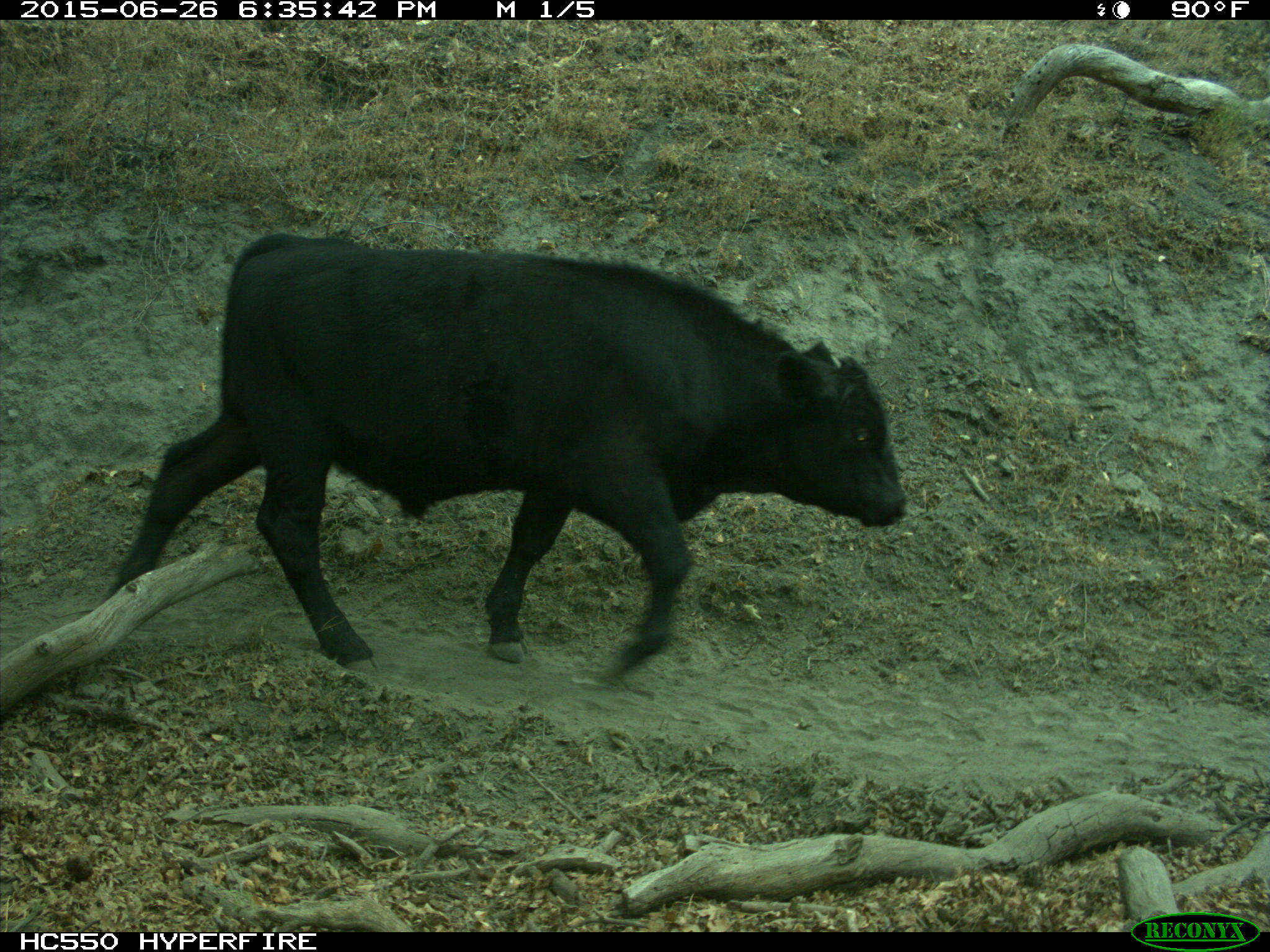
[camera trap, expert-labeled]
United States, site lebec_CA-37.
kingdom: Animalia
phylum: Chordata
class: Mammalia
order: Artiodactyla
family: Bovidae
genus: Bos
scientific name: Bos taurus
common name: domestic cow